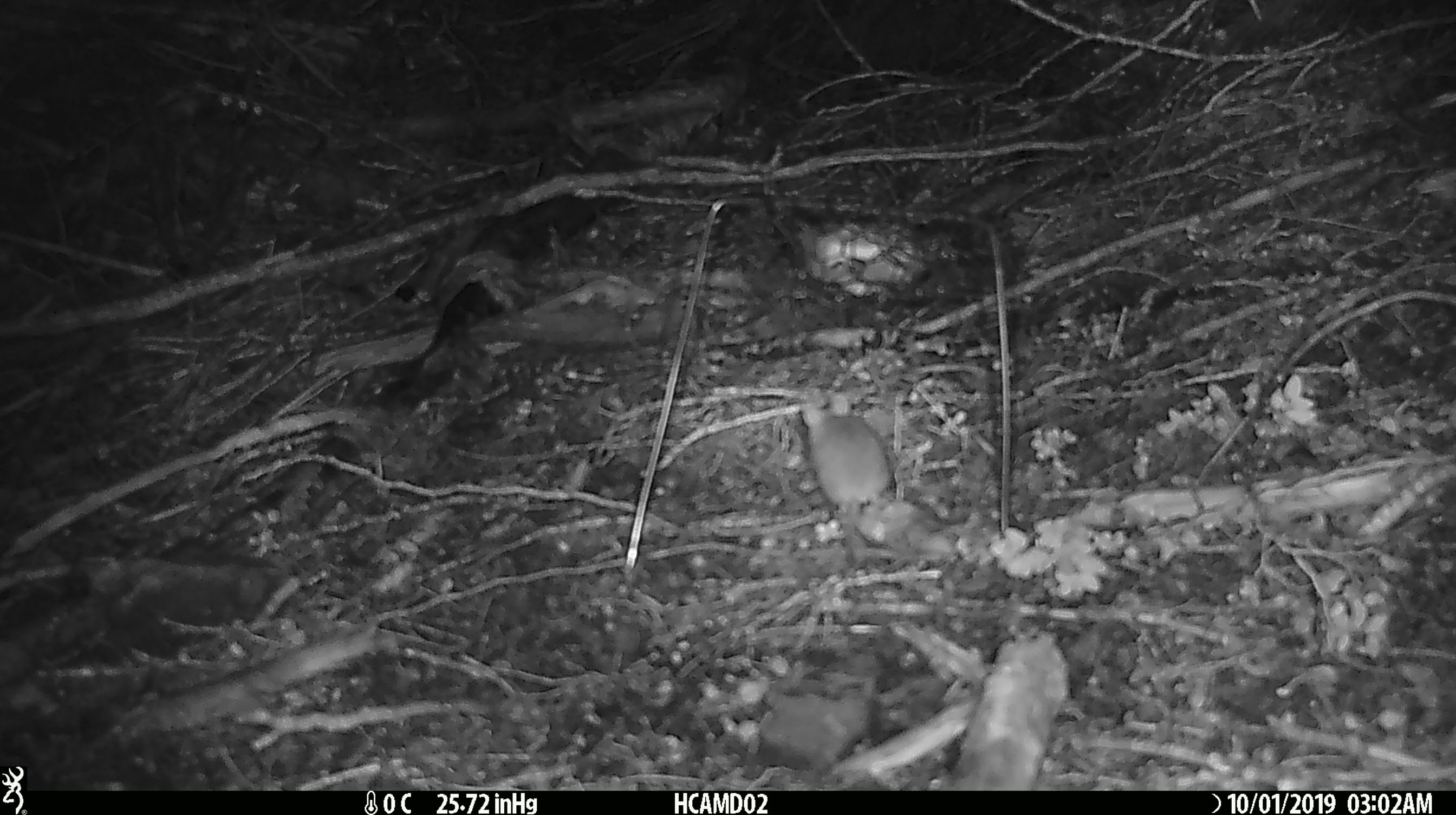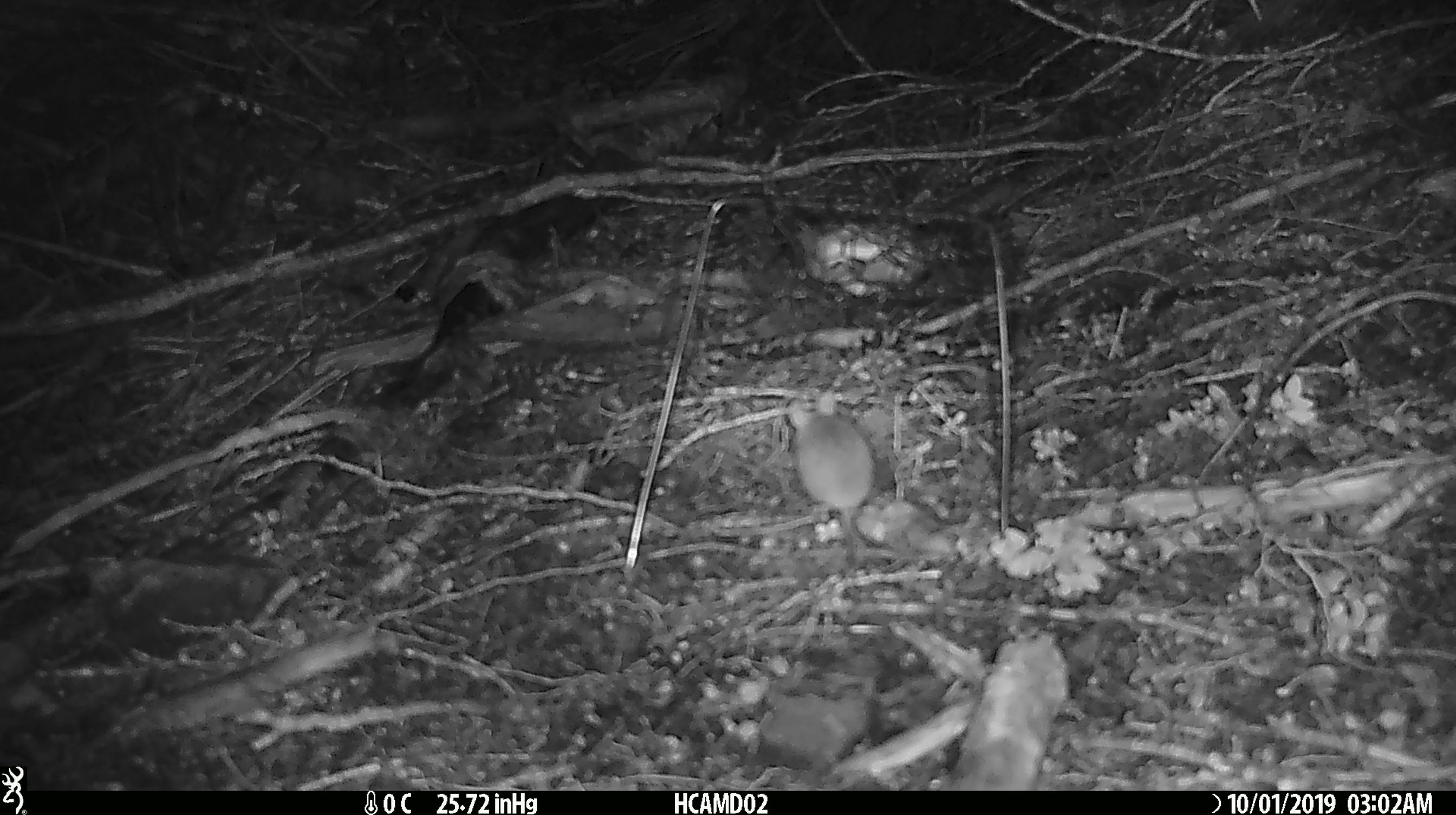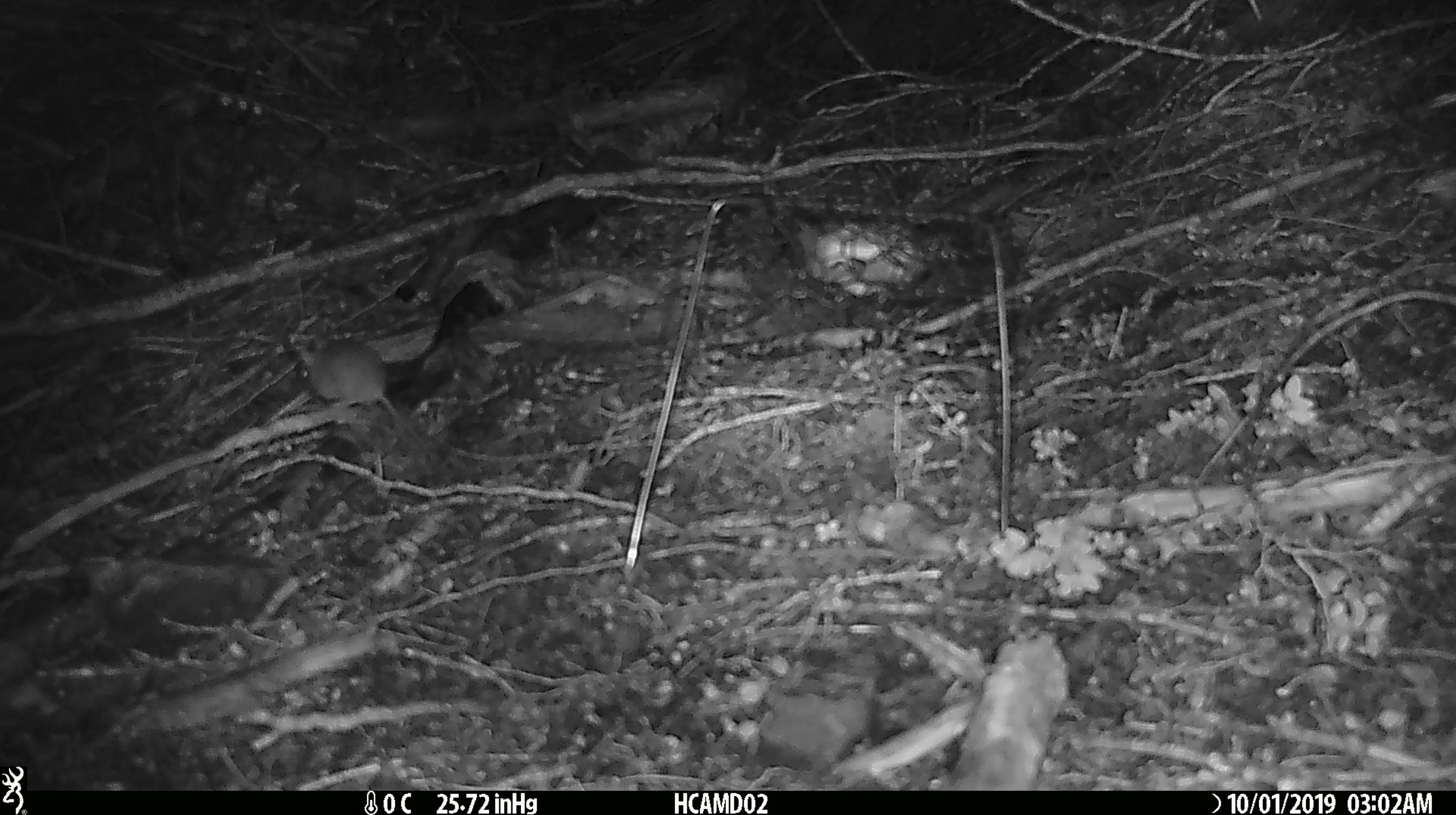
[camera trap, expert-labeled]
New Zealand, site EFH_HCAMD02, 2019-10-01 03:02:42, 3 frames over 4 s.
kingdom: Animalia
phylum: Chordata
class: Mammalia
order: Rodentia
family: Muridae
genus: Mus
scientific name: Mus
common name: mouse